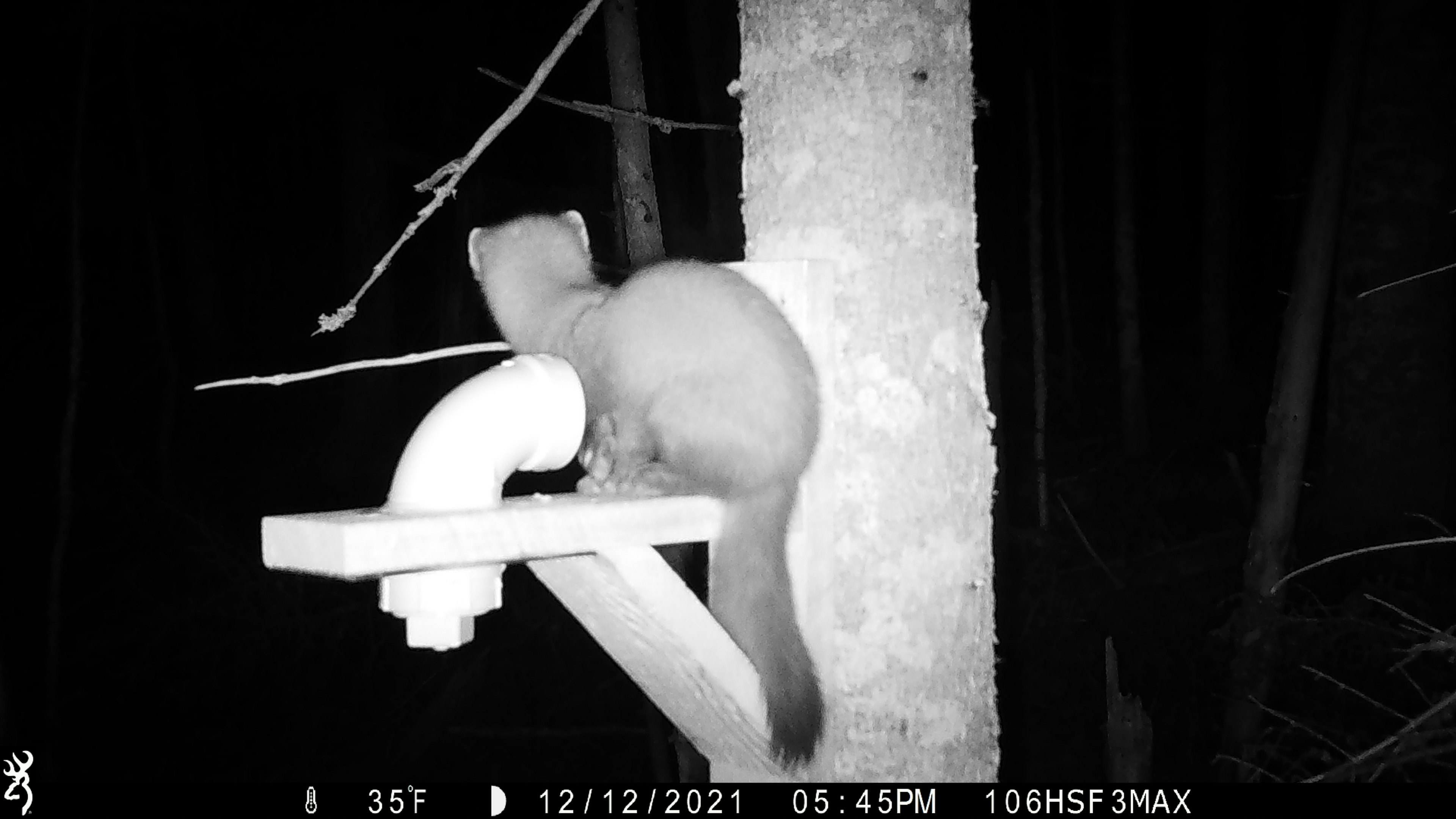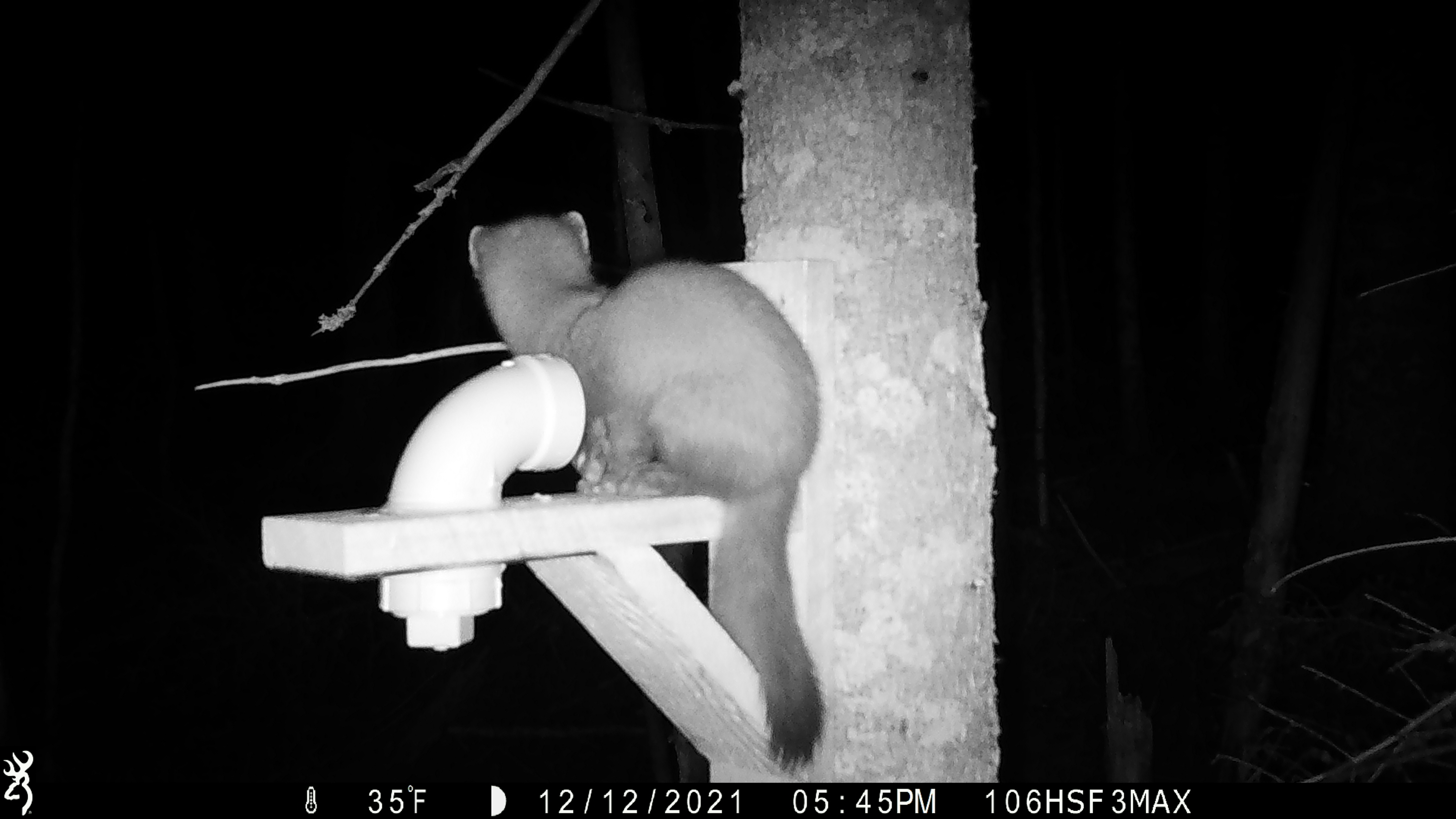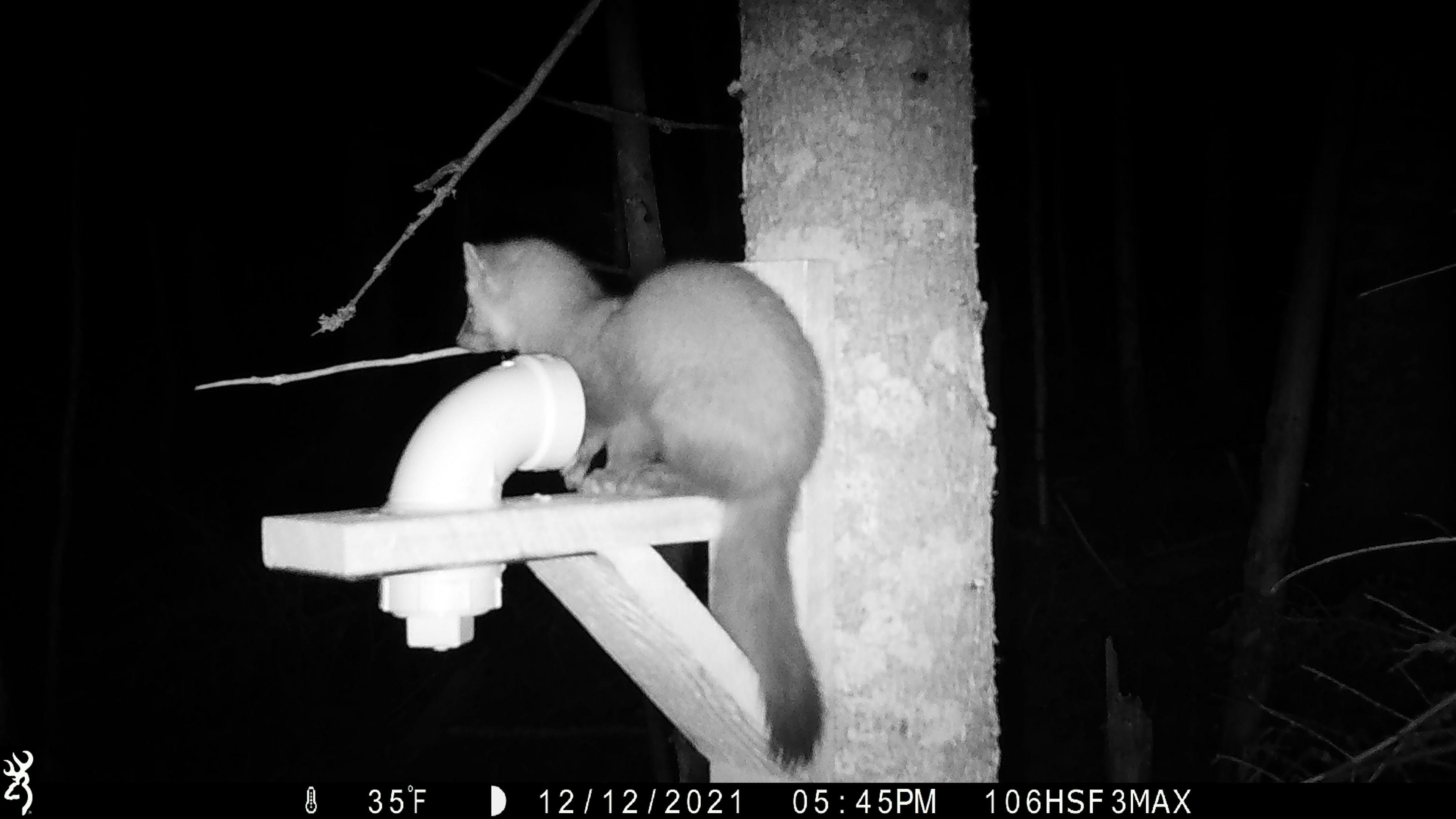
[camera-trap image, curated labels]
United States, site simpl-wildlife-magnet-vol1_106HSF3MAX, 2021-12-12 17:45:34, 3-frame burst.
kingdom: Animalia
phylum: Chordata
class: Mammalia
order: Carnivora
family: Mustelidae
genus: Martes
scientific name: Martes americana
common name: american marten